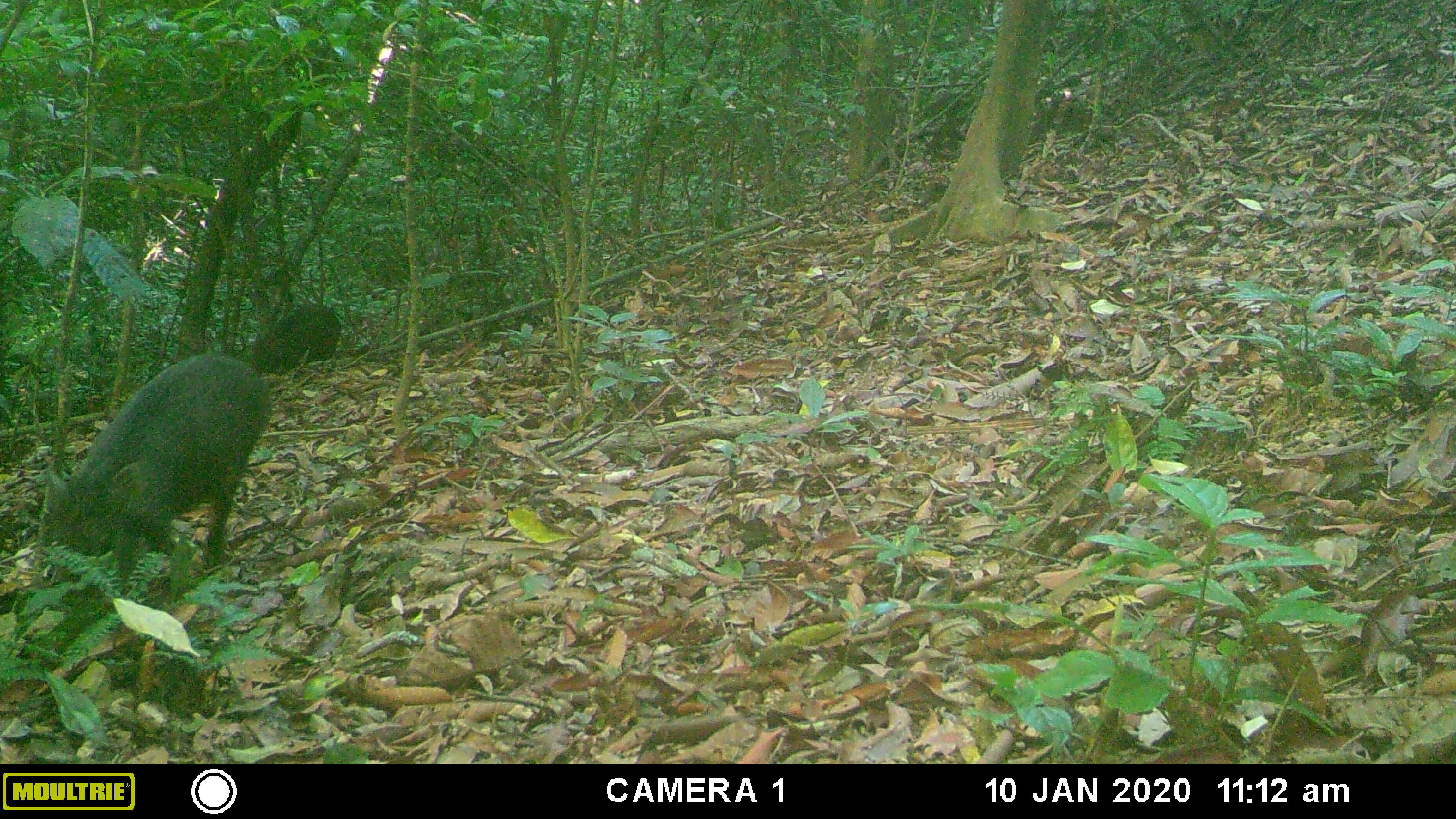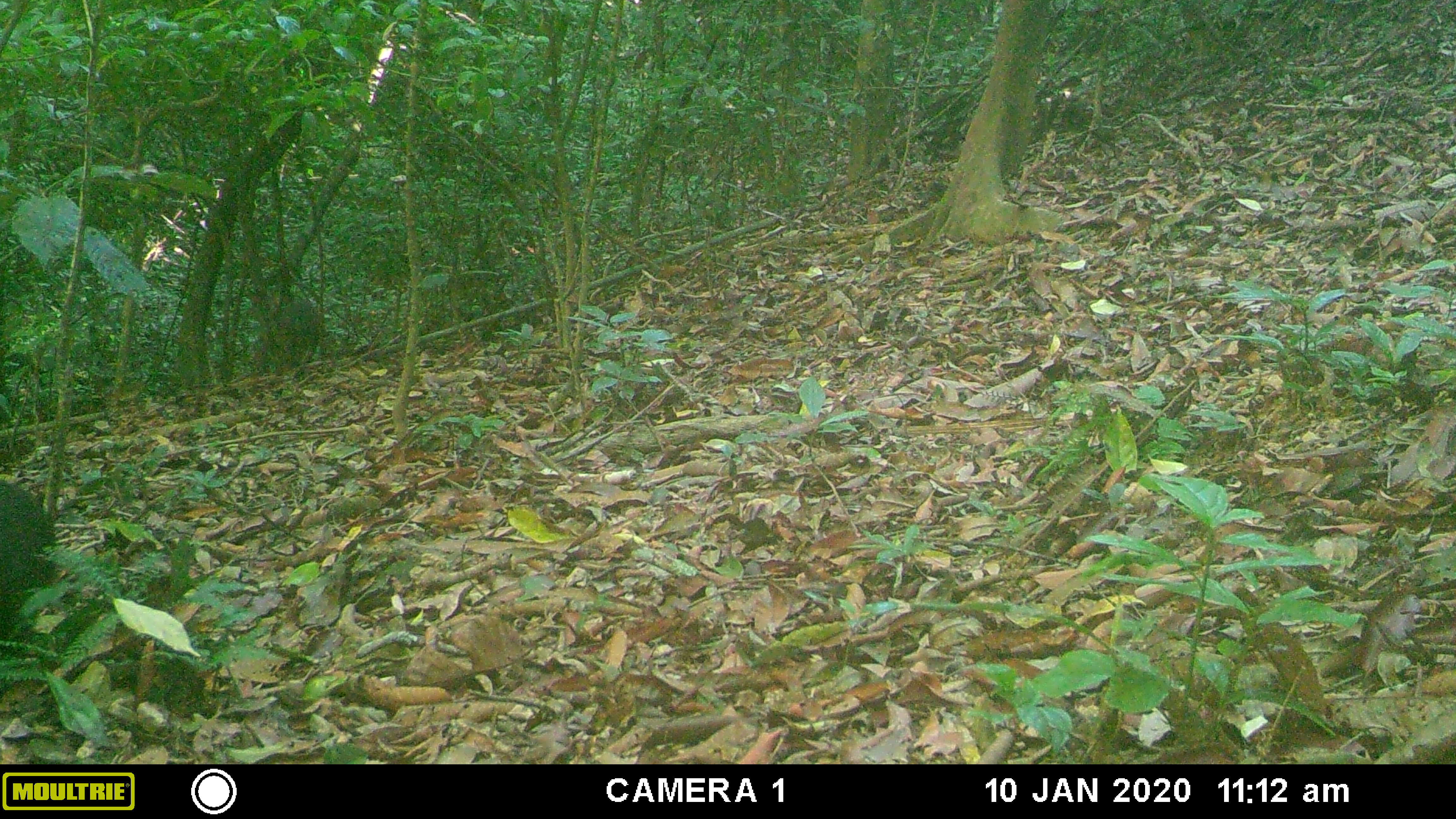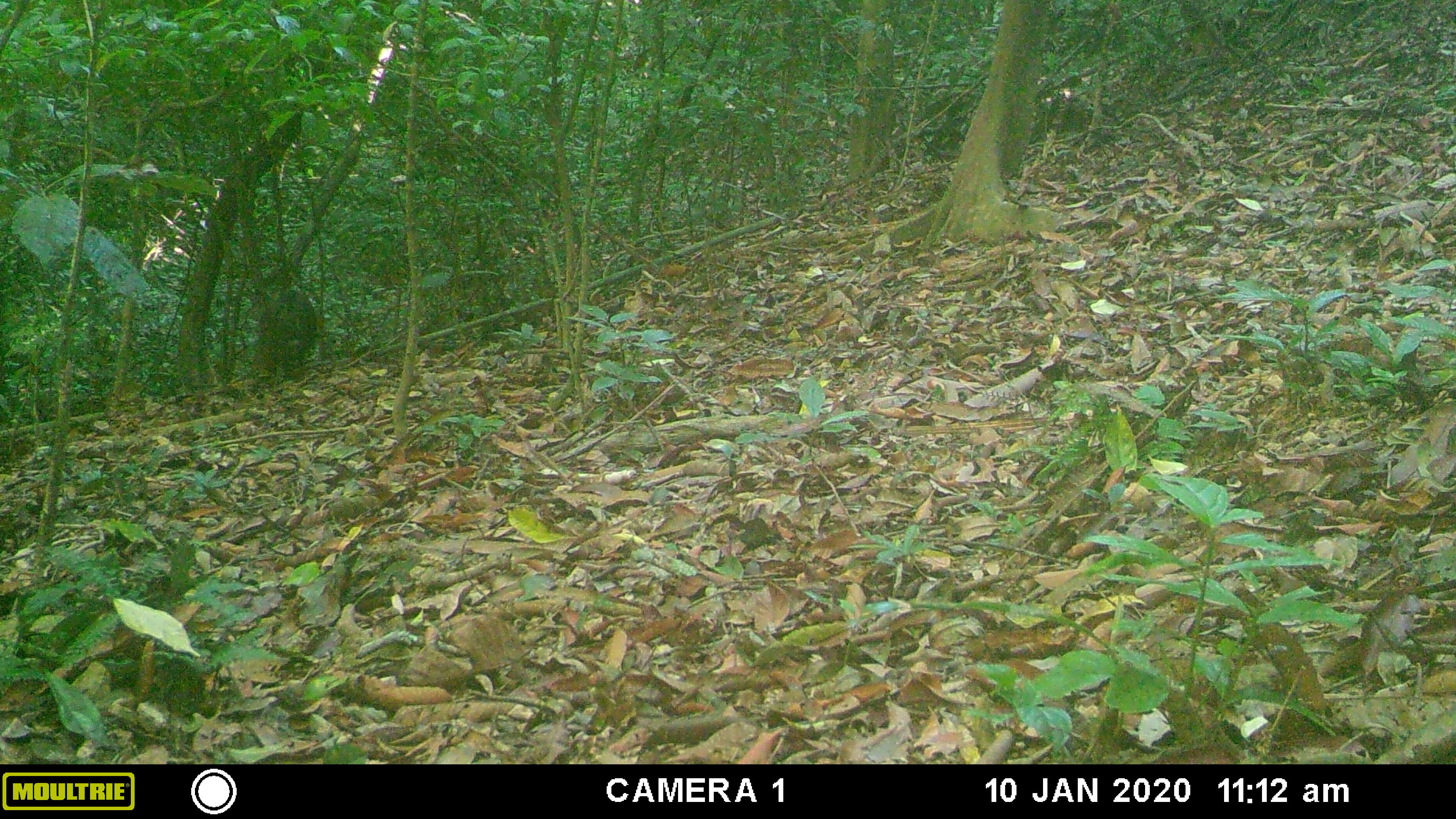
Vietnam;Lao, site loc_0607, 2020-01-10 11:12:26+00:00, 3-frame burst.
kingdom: Animalia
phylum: Chordata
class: Mammalia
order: Artiodactyla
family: Suidae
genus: Sus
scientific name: Sus scrofa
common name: eurasian wild pig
Eurasian wild pig (Sus scrofa). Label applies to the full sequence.